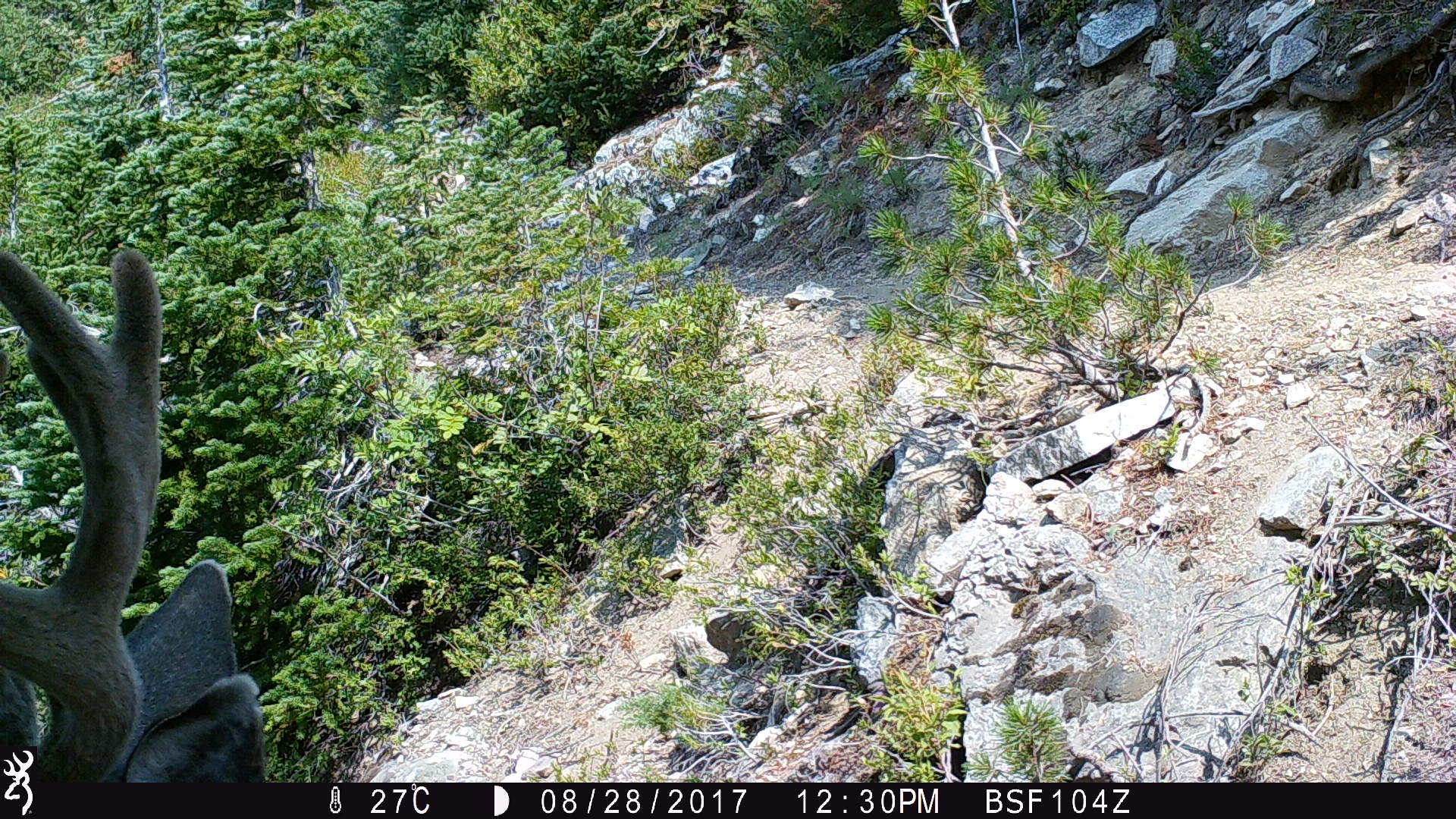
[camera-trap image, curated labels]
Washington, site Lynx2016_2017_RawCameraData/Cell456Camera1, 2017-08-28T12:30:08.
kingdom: Animalia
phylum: Chordata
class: Mammalia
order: Artiodactyla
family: Cervidae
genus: Odocoileus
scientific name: Odocoileus hemionus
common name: mule deer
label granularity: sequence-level